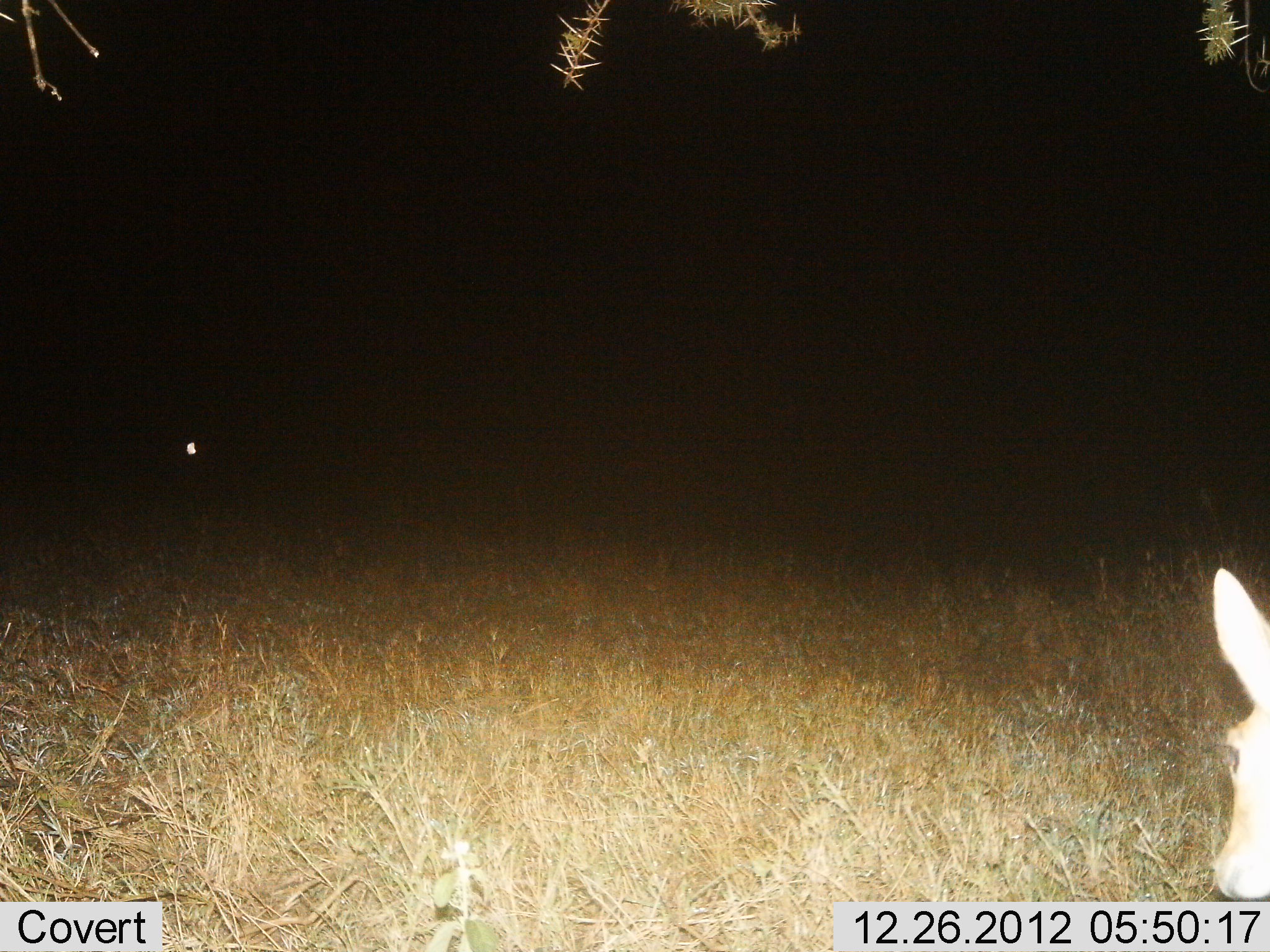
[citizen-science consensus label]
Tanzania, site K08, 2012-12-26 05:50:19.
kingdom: Animalia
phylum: Chordata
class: Mammalia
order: Artiodactyla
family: Bovidae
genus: Redunca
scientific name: Redunca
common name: reedbuck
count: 1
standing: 86%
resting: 14%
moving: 0%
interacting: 0%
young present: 0%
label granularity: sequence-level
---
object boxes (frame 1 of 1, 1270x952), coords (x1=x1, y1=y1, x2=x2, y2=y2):
animal: (x1=1211, y1=566, x2=1270, y2=901)